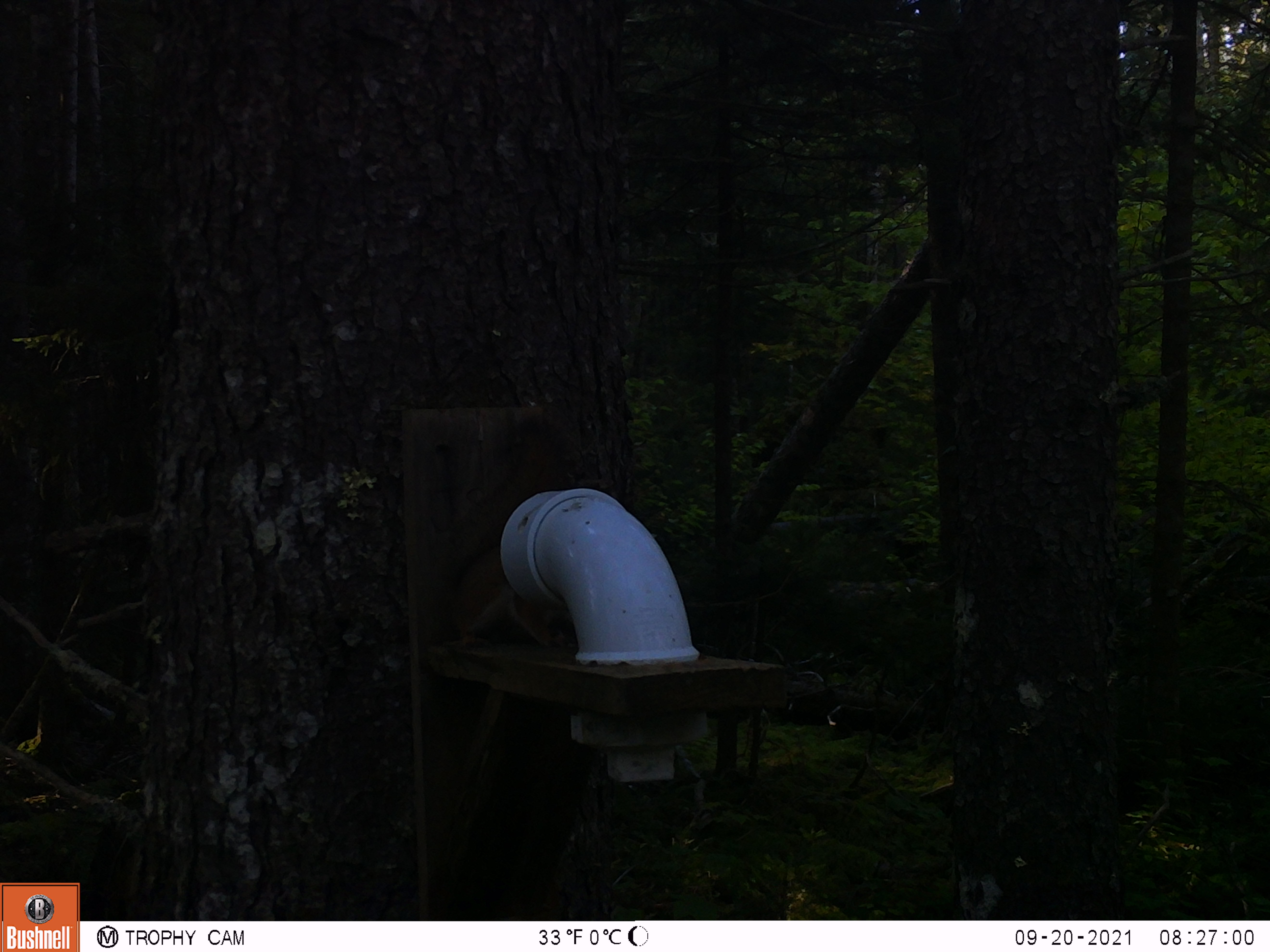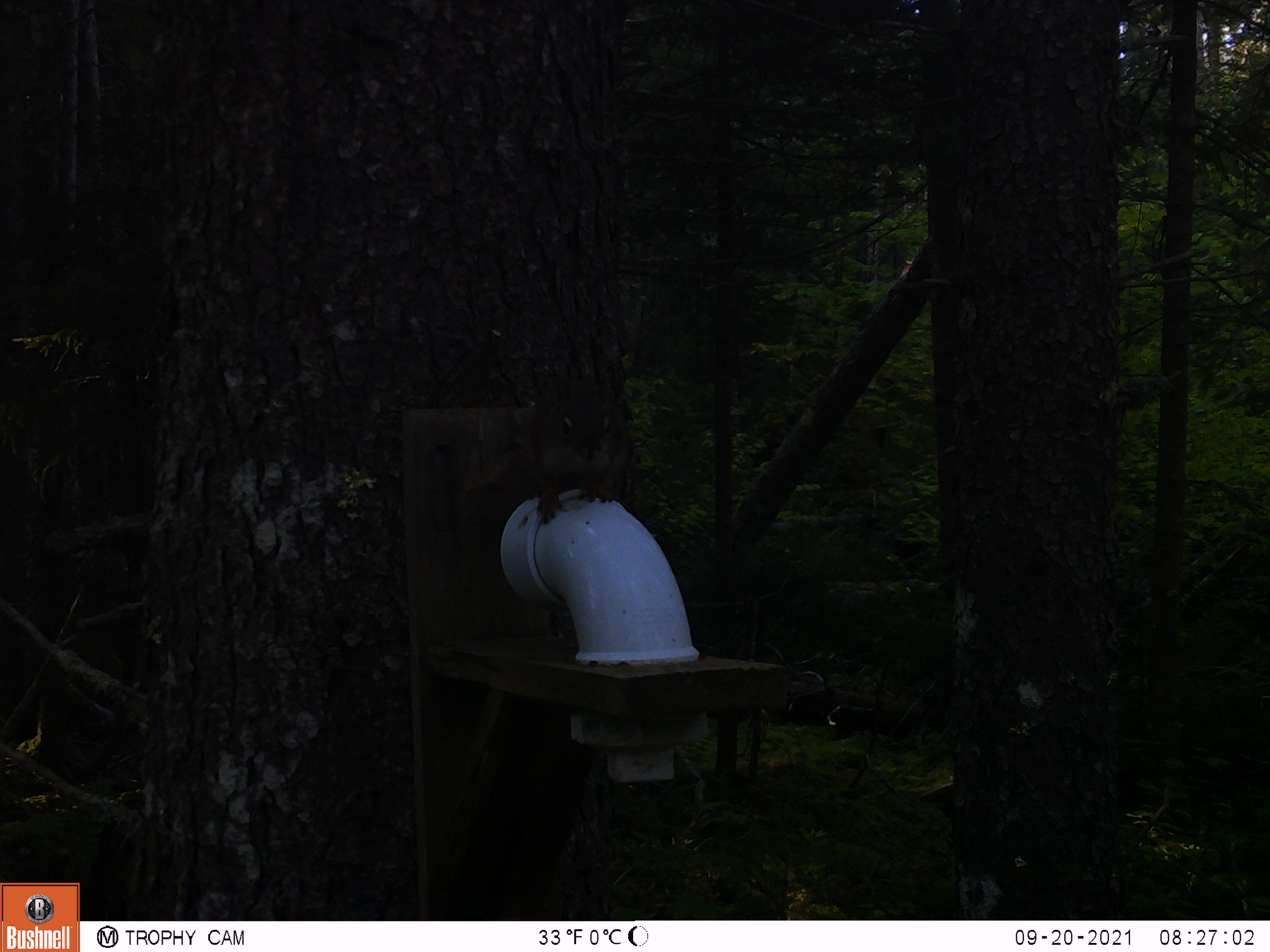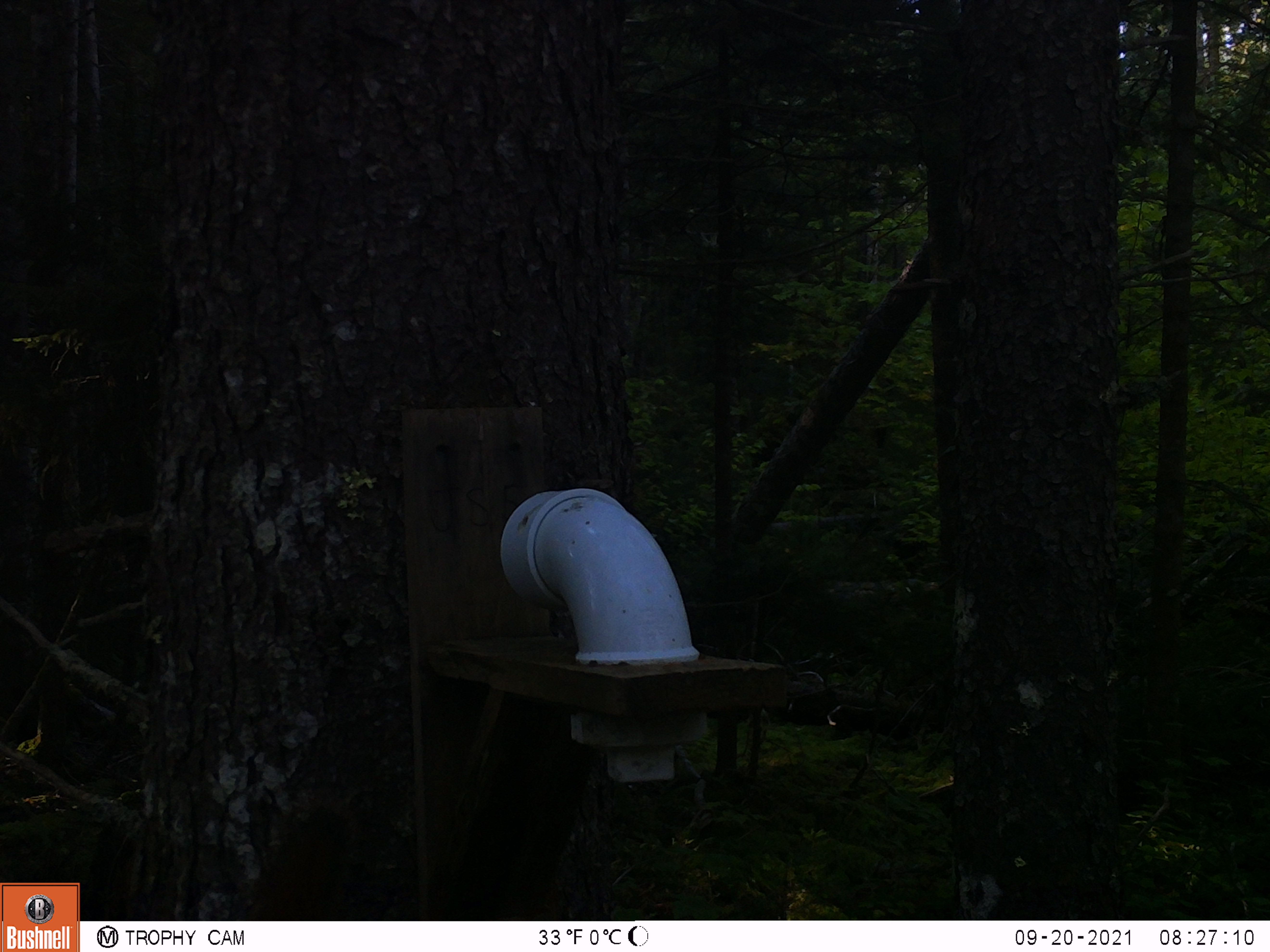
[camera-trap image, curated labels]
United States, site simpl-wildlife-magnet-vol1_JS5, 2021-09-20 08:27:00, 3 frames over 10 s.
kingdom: Animalia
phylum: Chordata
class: Mammalia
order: Rodentia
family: Sciuridae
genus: Tamiasciurus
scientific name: Tamiasciurus hudsonicus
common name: red squirrel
Red squirrel (Tamiasciurus hudsonicus).